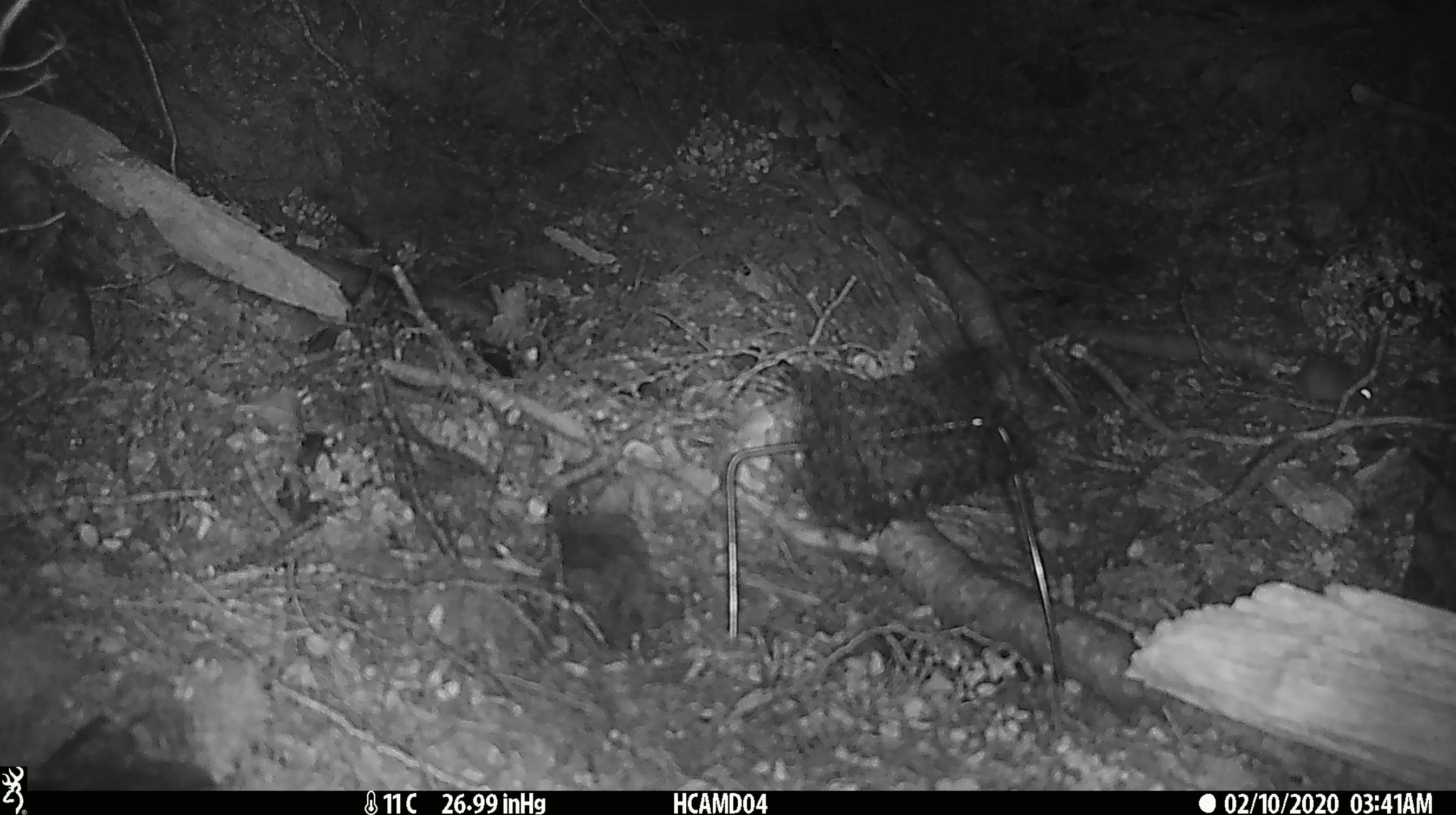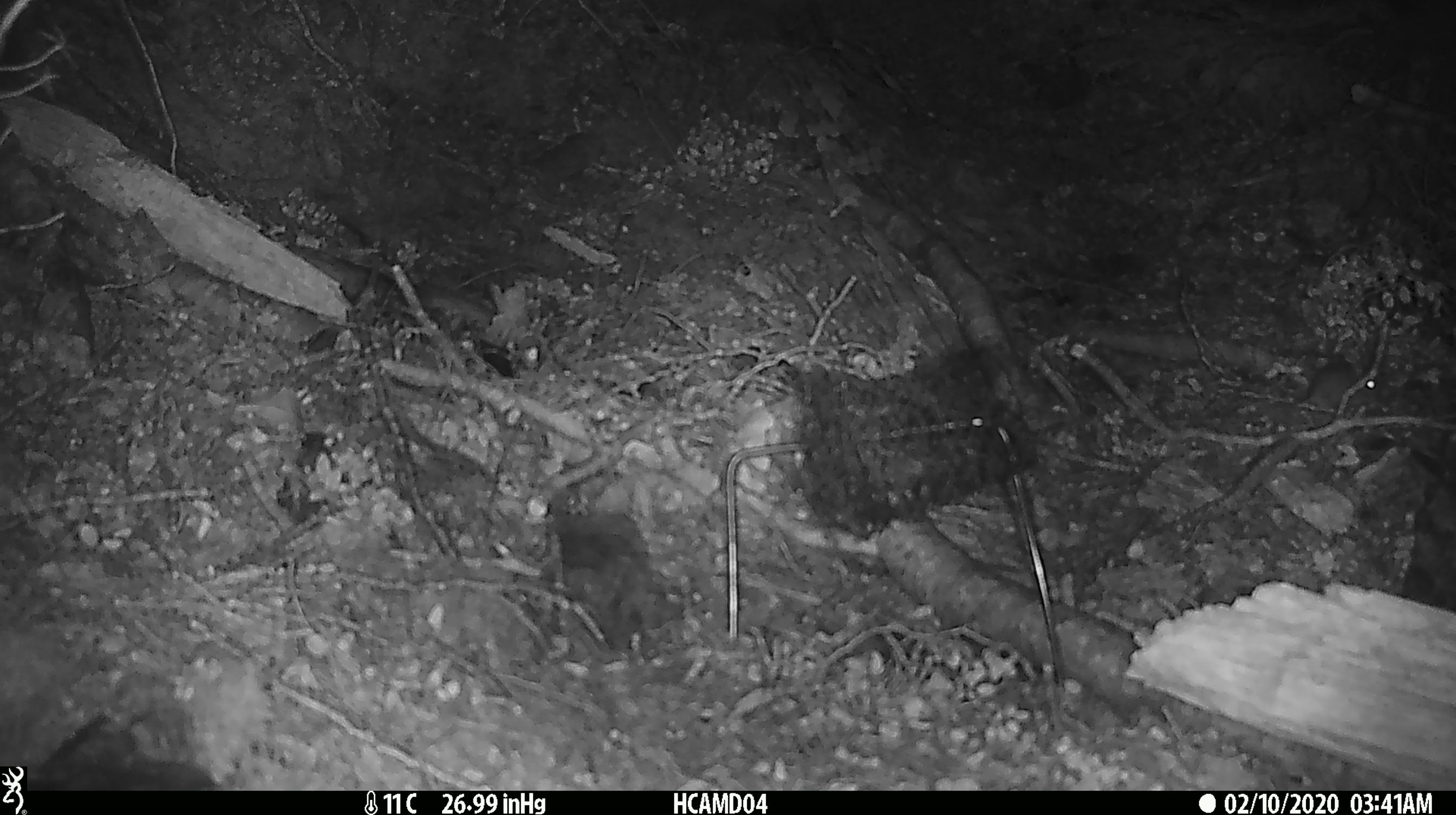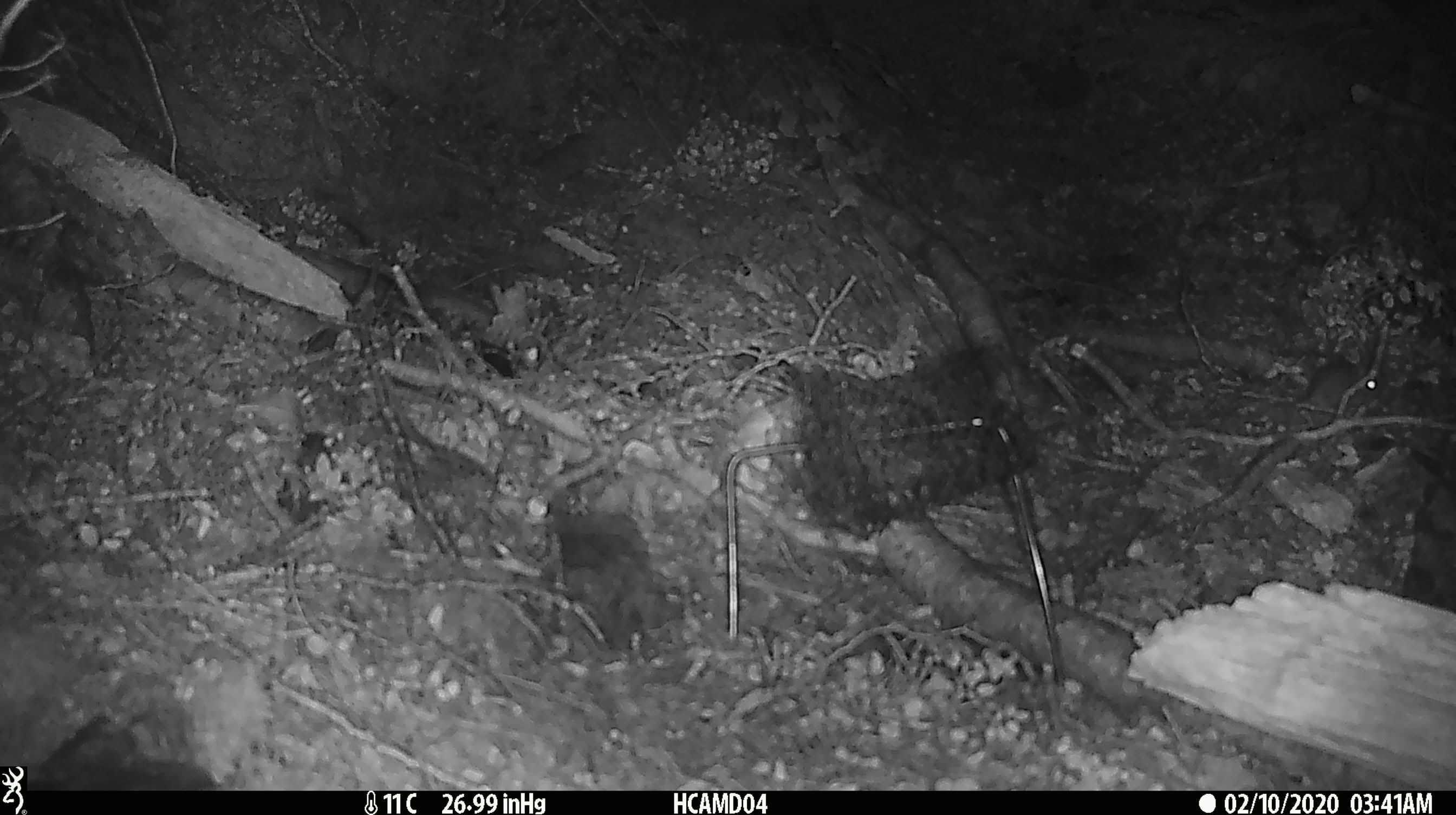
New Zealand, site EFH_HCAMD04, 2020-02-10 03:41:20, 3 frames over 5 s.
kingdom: Animalia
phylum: Chordata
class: Mammalia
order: Rodentia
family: Muridae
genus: Mus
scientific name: Mus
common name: mouse